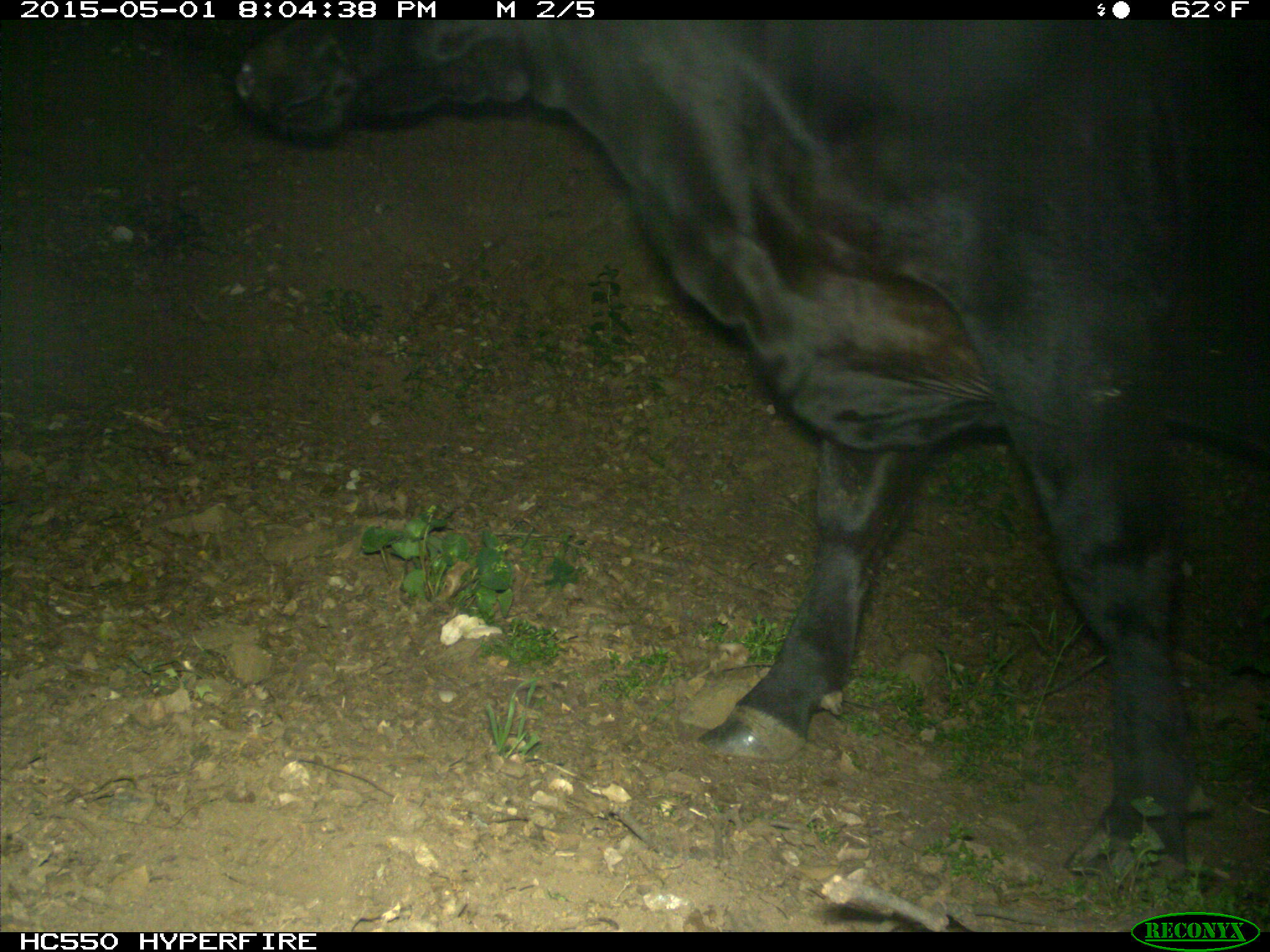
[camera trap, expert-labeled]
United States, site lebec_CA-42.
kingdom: Animalia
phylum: Chordata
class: Mammalia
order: Artiodactyla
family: Bovidae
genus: Bos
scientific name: Bos taurus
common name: domestic cow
Bos taurus (domestic cow).